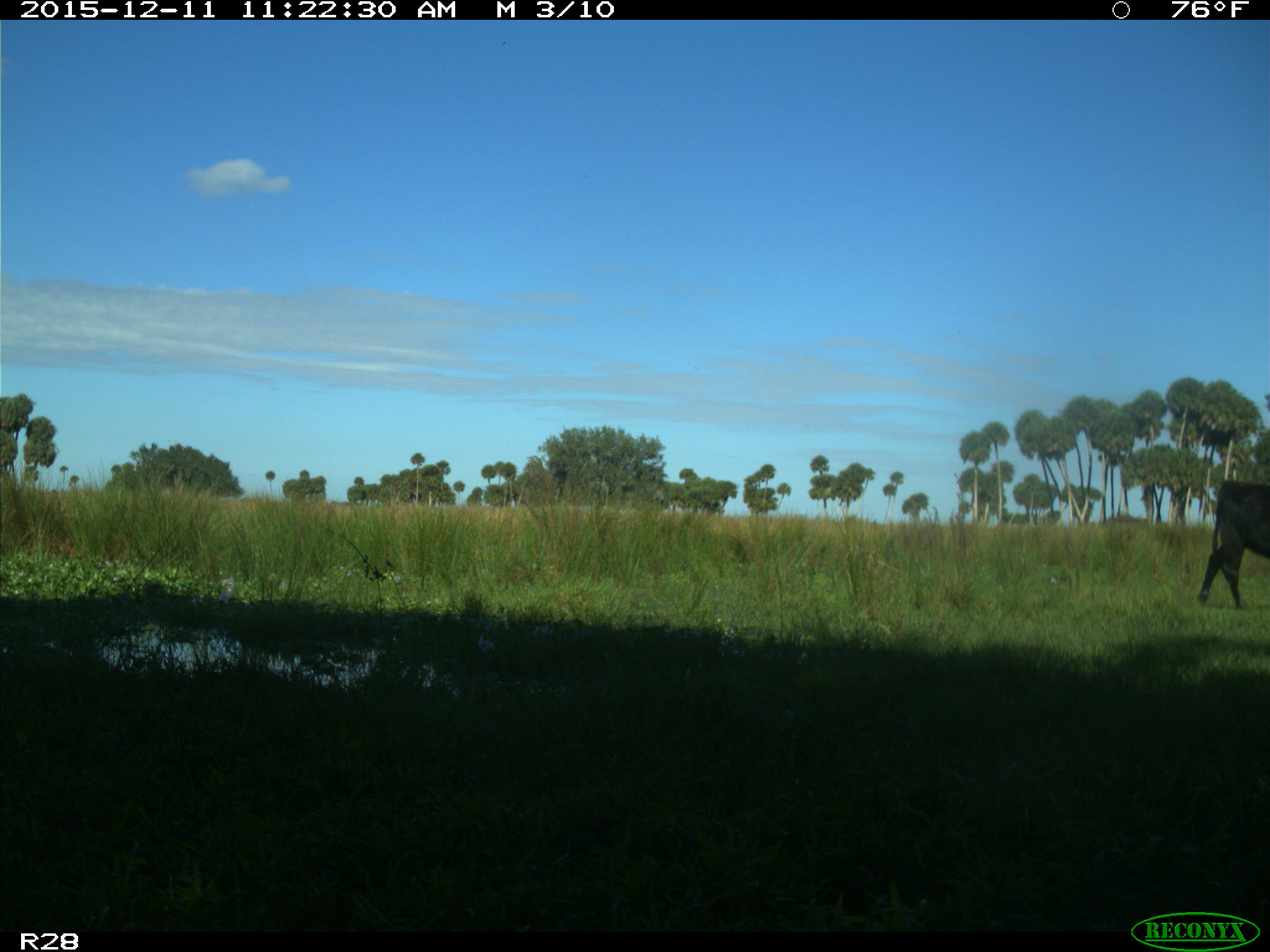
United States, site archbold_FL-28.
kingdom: Animalia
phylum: Chordata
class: Mammalia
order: Artiodactyla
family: Bovidae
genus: Bos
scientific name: Bos taurus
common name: domestic cow